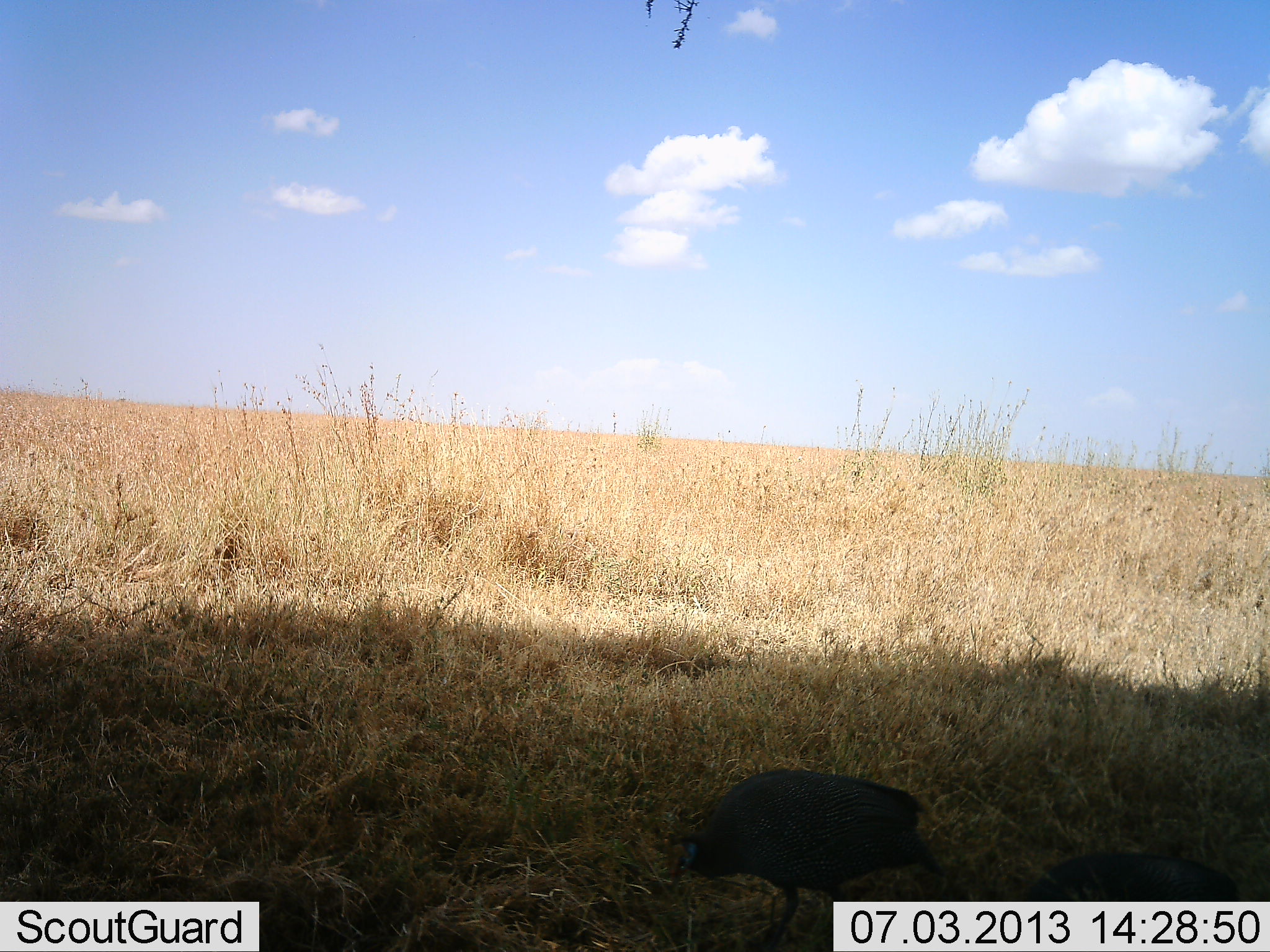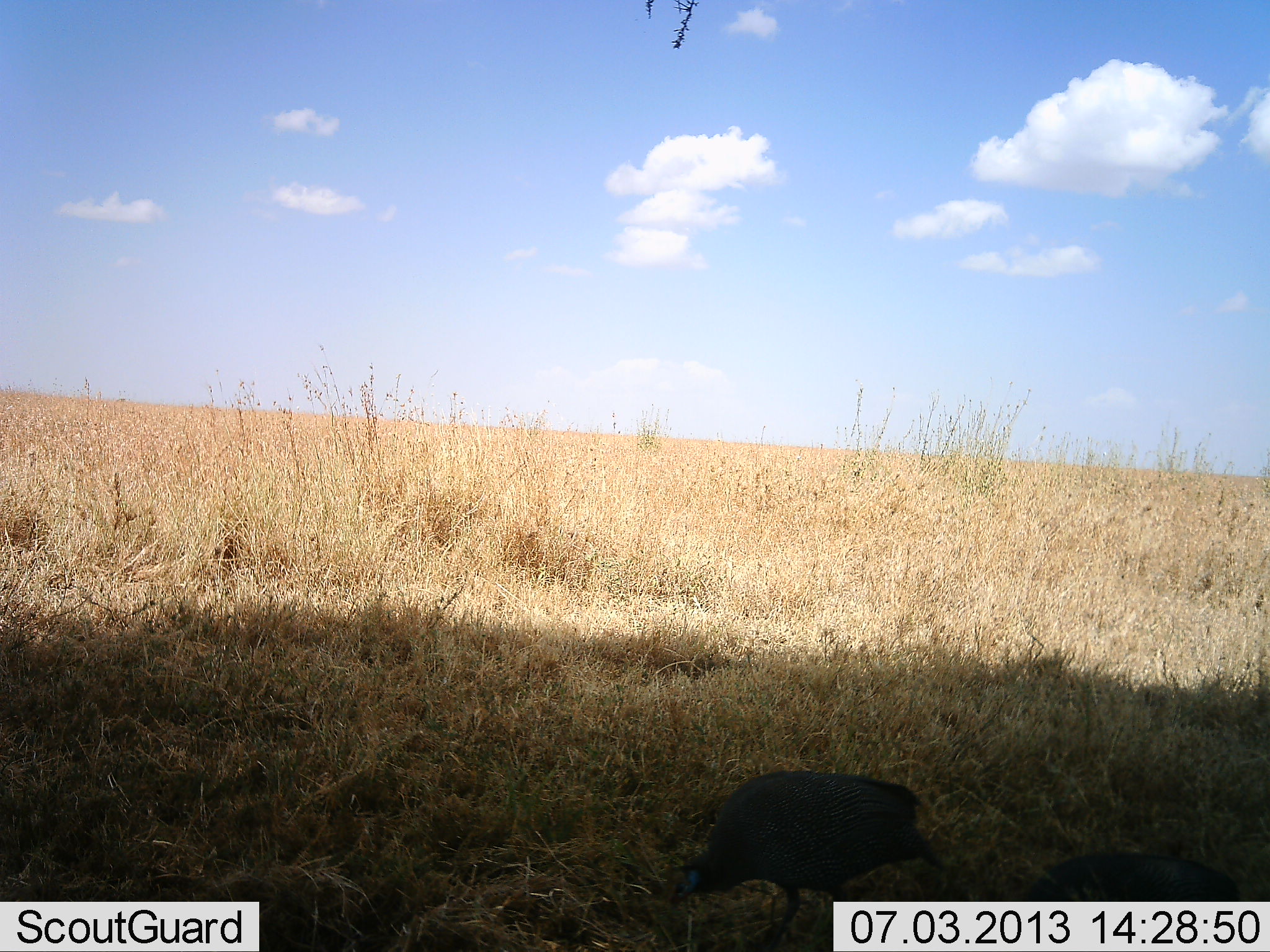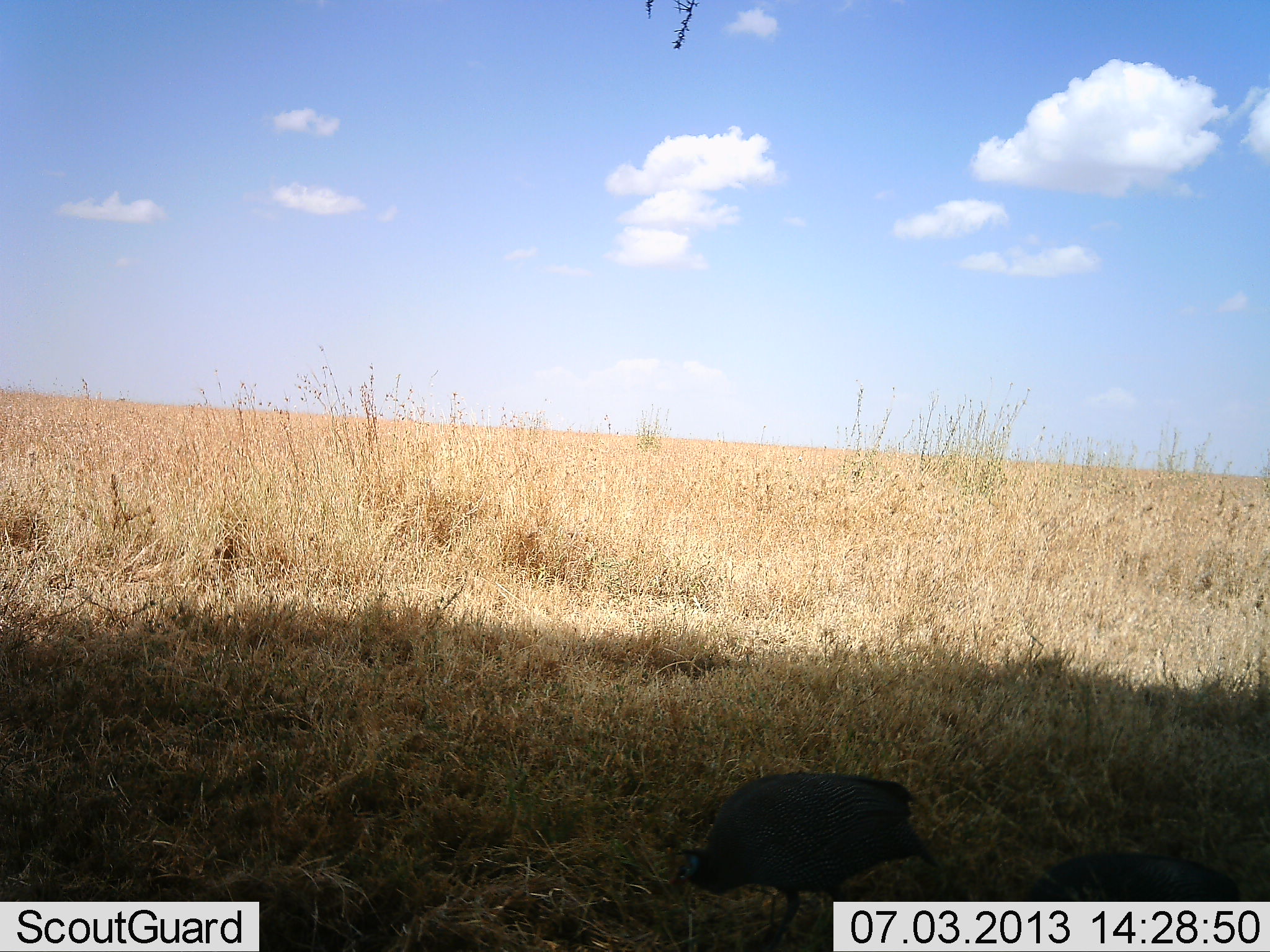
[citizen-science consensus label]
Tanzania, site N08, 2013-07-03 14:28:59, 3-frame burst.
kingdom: Animalia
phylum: Chordata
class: Aves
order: Galliformes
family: Numididae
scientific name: Numididae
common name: guinea fowl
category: guineafowl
Guineafowl (guinea fowl) (Numididae), count 2. Behavior (volunteer vote fractions): standing 35%, resting 0%, moving 0%, interacting 0%. Young present (vote fraction): 0%. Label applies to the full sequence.